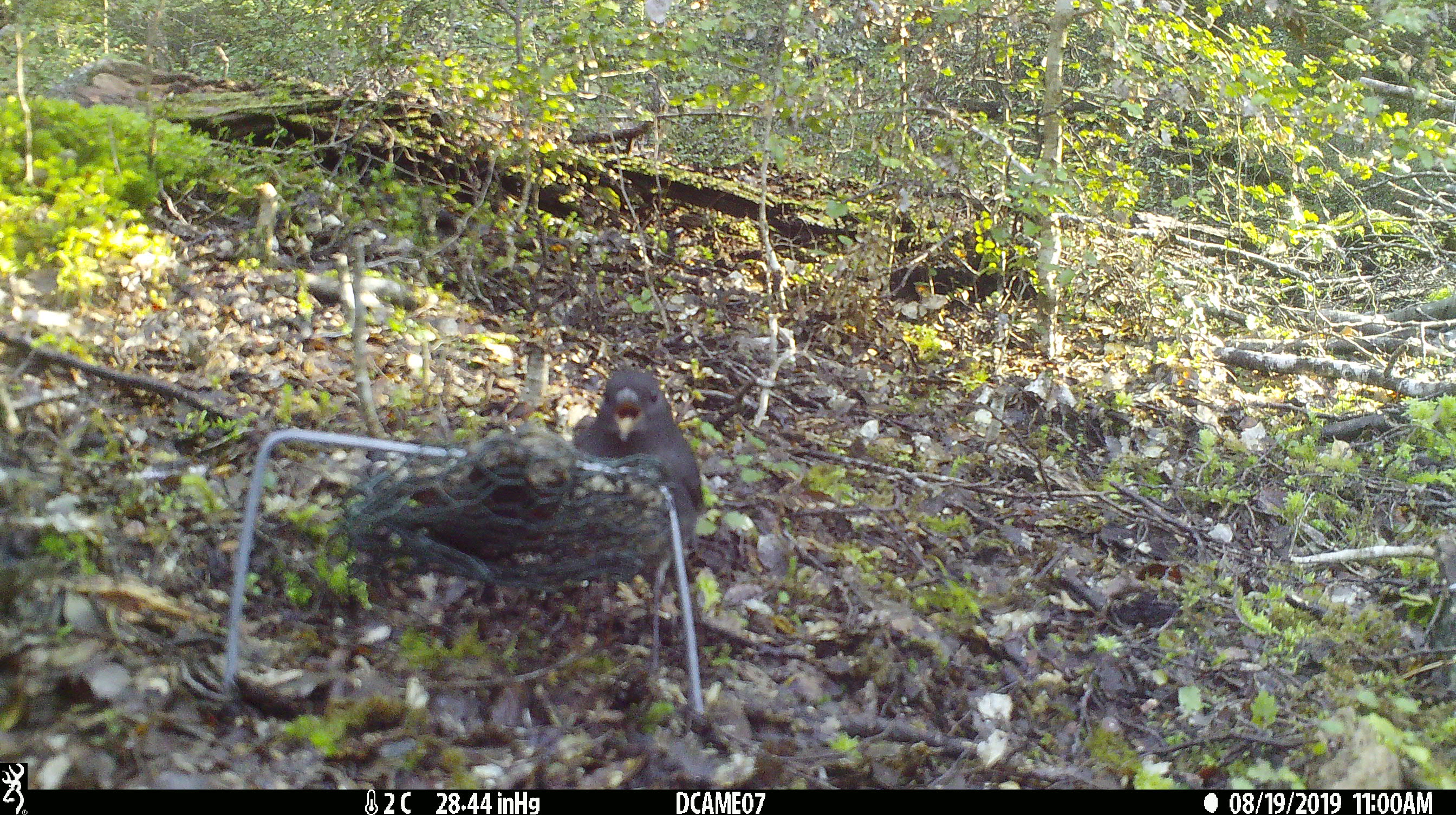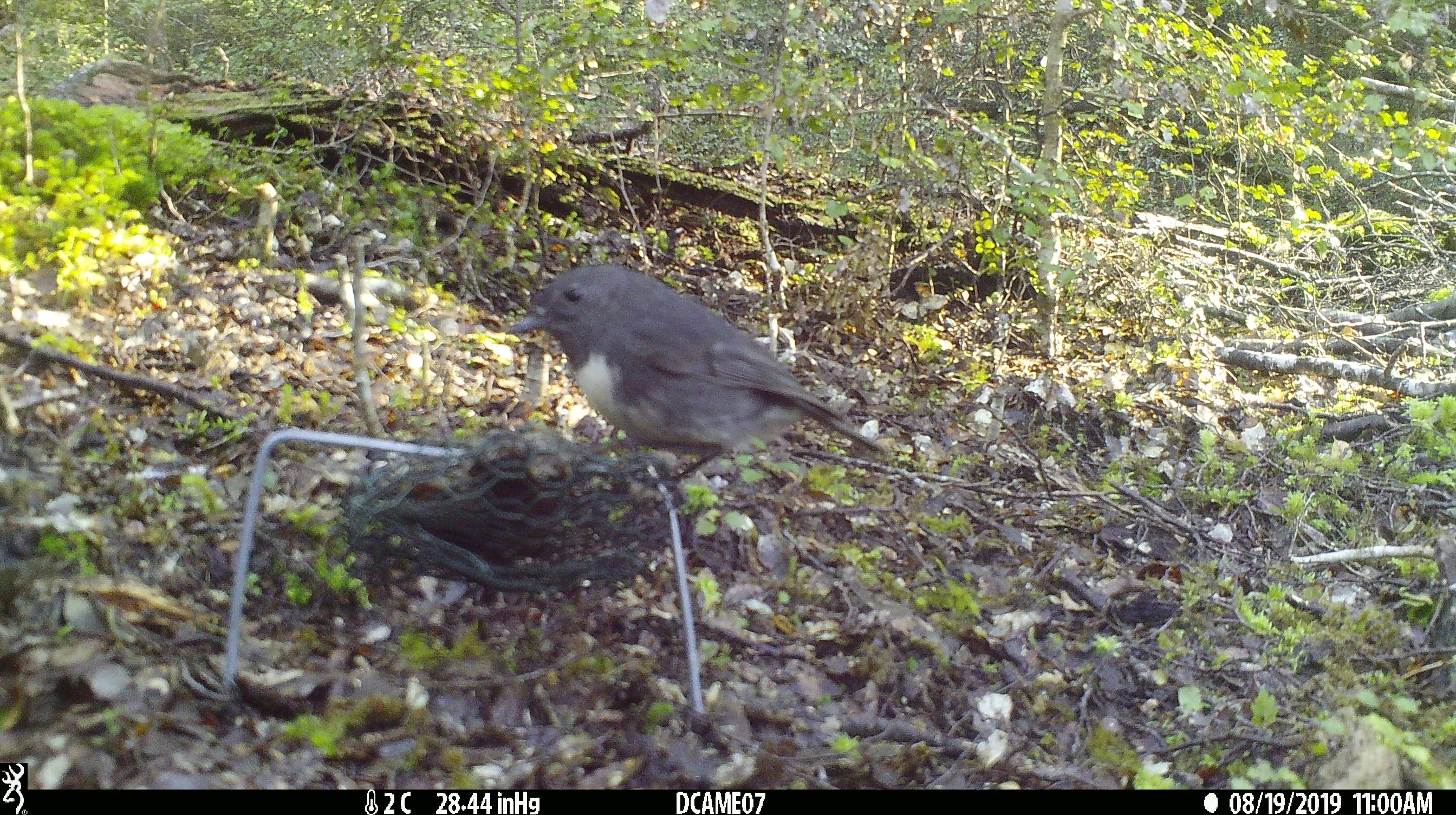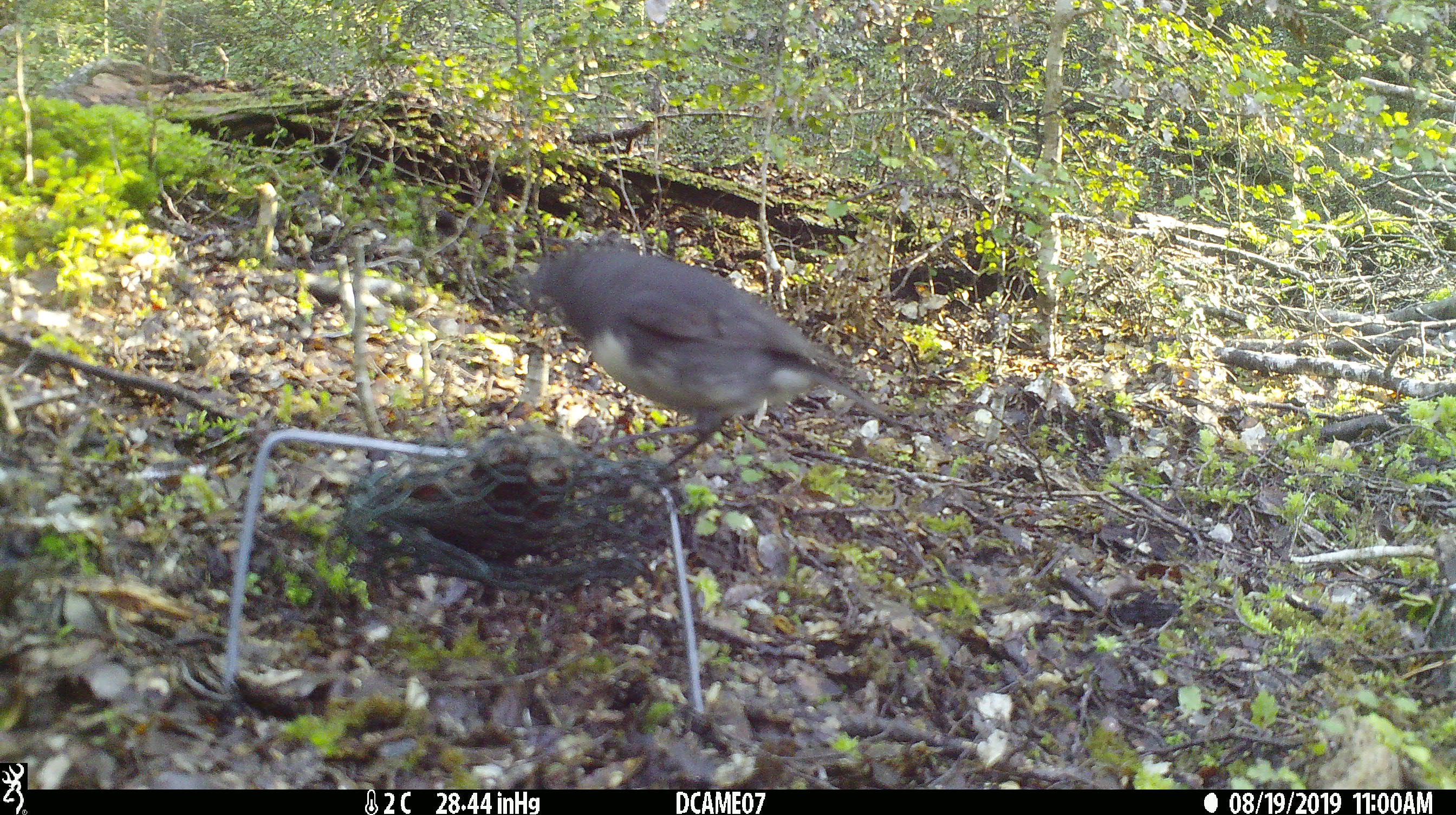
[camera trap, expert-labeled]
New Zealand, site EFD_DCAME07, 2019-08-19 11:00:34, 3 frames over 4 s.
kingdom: Animalia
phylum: Chordata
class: Aves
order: Passeriformes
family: Petroicidae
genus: Petroica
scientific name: Petroica australis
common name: new zealand robin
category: robin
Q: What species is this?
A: Robin (new zealand robin) (Petroica australis).